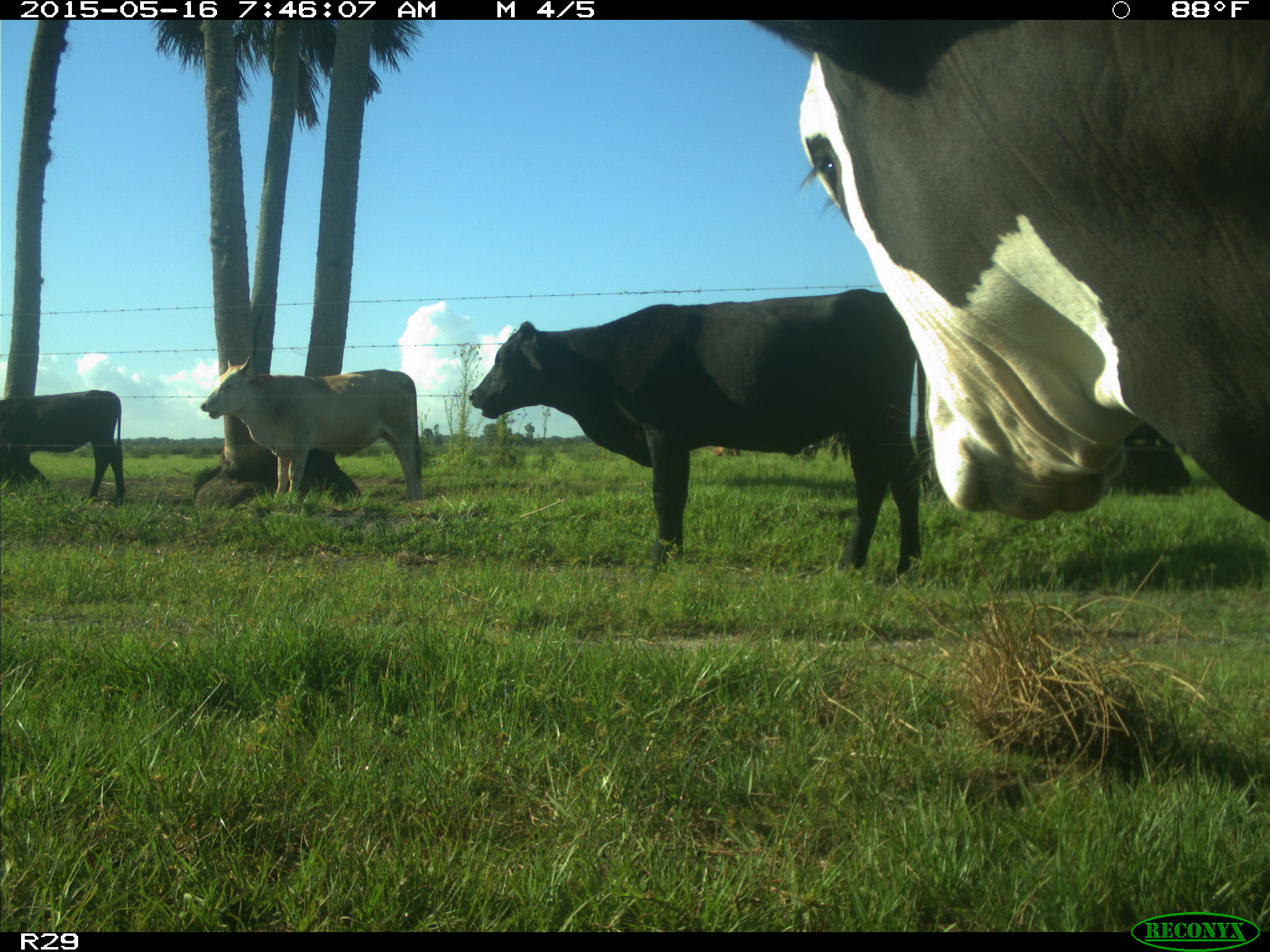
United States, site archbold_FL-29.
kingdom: Animalia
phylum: Chordata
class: Mammalia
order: Artiodactyla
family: Bovidae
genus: Bos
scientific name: Bos taurus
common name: domestic cow